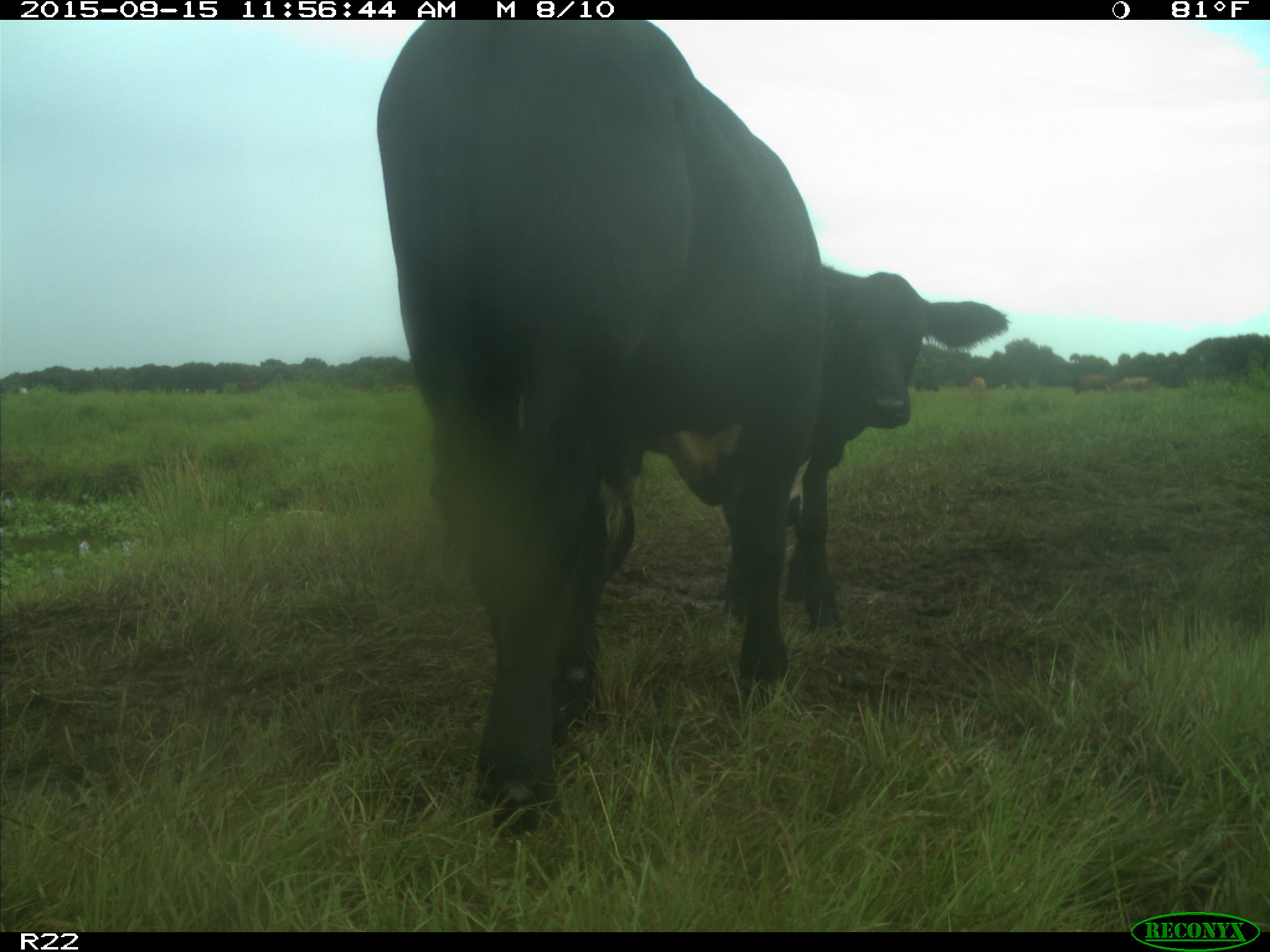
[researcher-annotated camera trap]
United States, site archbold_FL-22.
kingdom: Animalia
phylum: Chordata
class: Mammalia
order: Artiodactyla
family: Bovidae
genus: Bos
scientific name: Bos taurus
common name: domestic cow